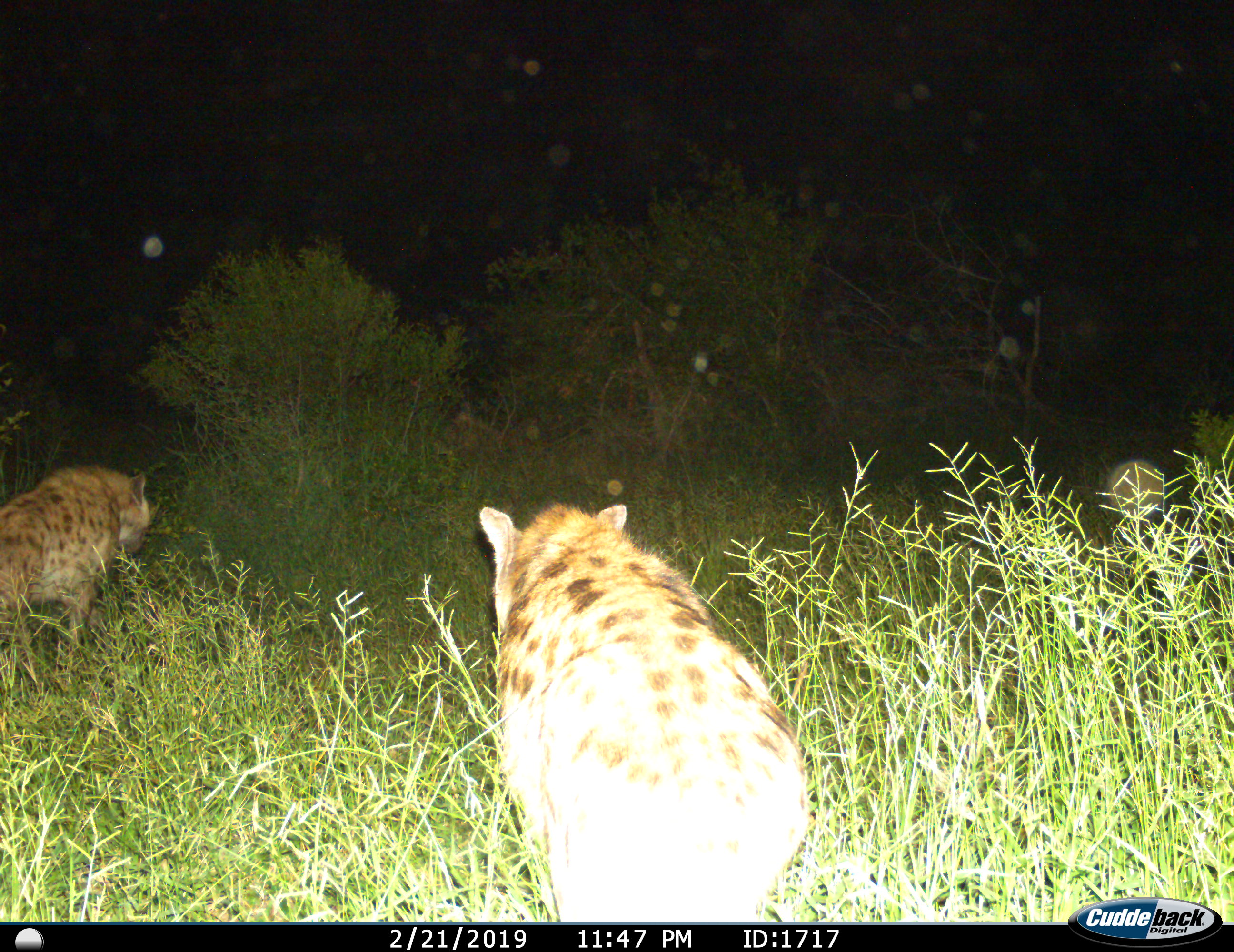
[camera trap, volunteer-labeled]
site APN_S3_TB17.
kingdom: Animalia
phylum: Chordata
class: Mammalia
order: Carnivora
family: Hyaenidae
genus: Crocuta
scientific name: Crocuta crocuta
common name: spotted hyena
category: hyenaspotted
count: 2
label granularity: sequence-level